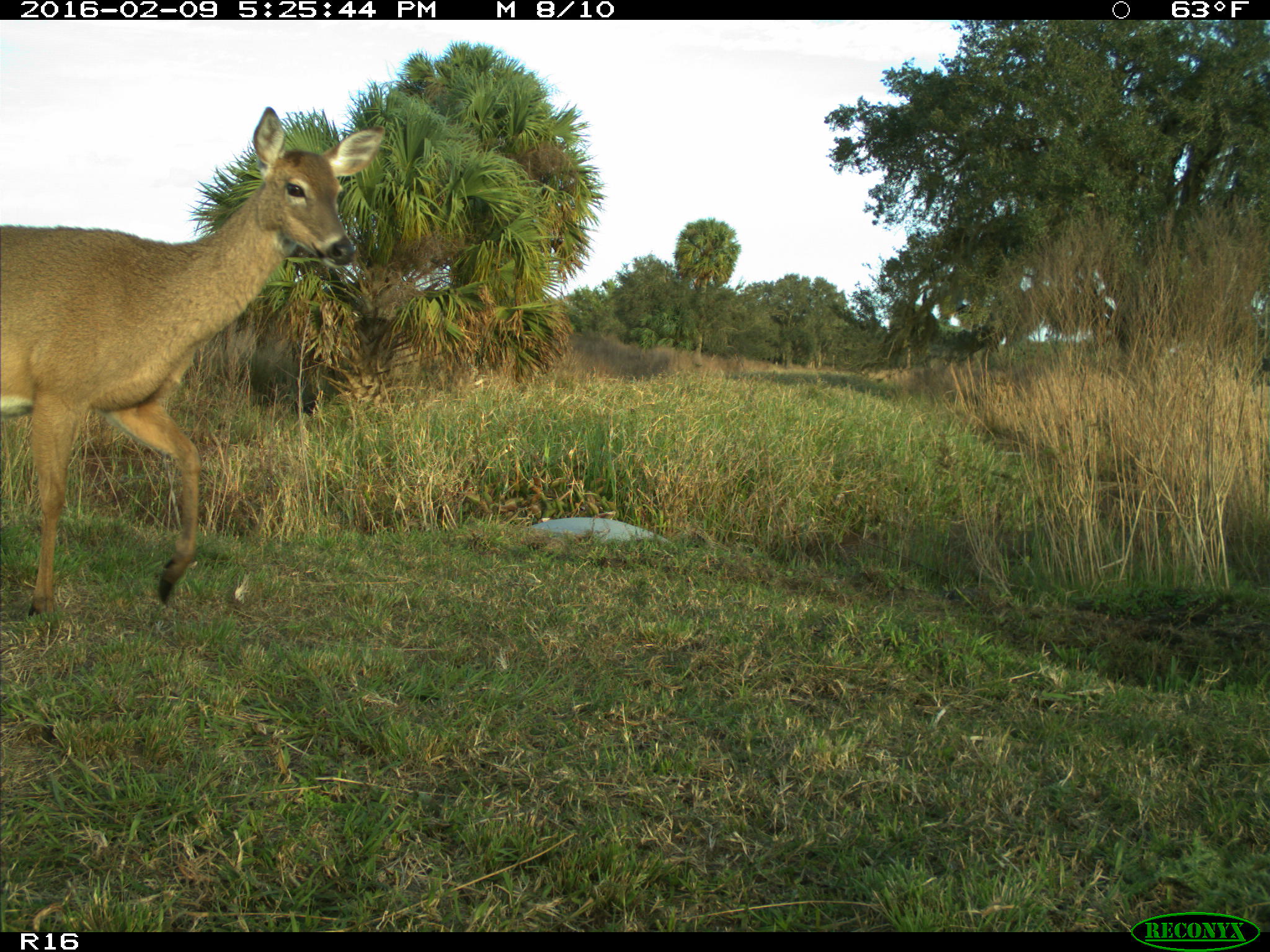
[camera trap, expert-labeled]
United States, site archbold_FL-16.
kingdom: Animalia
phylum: Chordata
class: Mammalia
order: Artiodactyla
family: Cervidae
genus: Odocoileus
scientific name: Odocoileus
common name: deer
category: unidentified deer